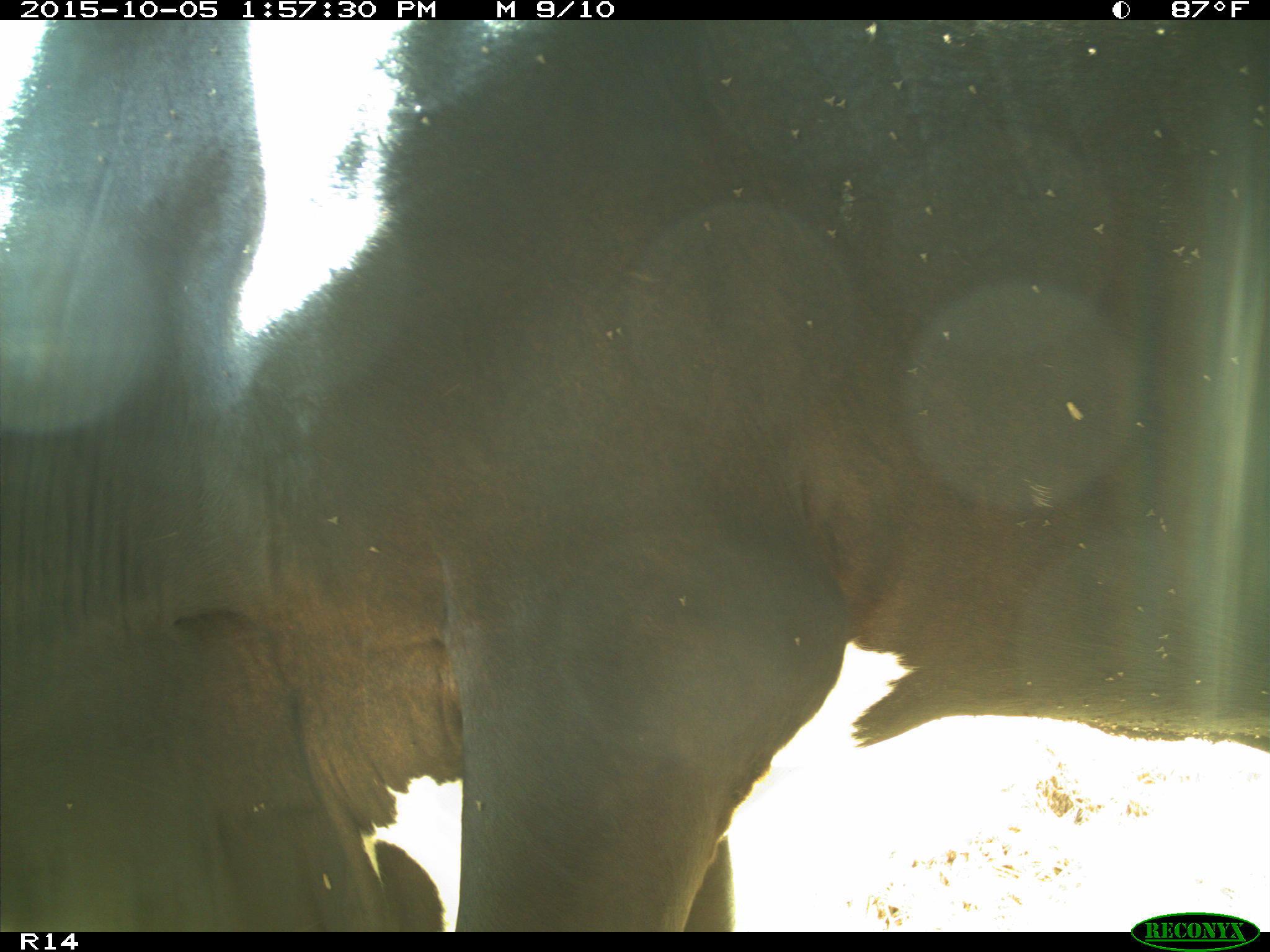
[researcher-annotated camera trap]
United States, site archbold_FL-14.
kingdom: Animalia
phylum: Chordata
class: Mammalia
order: Artiodactyla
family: Bovidae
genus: Bos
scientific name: Bos taurus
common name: domestic cow